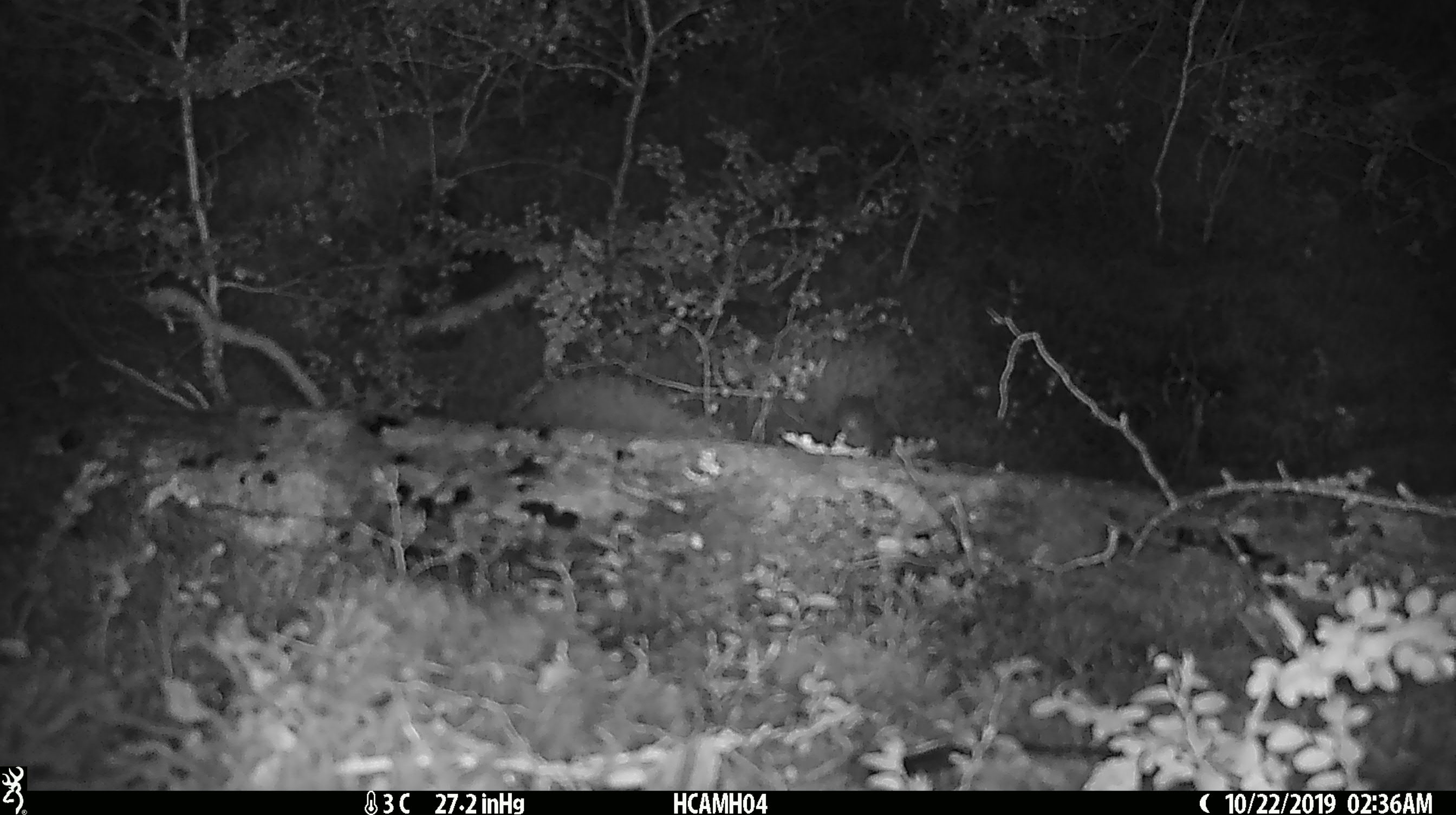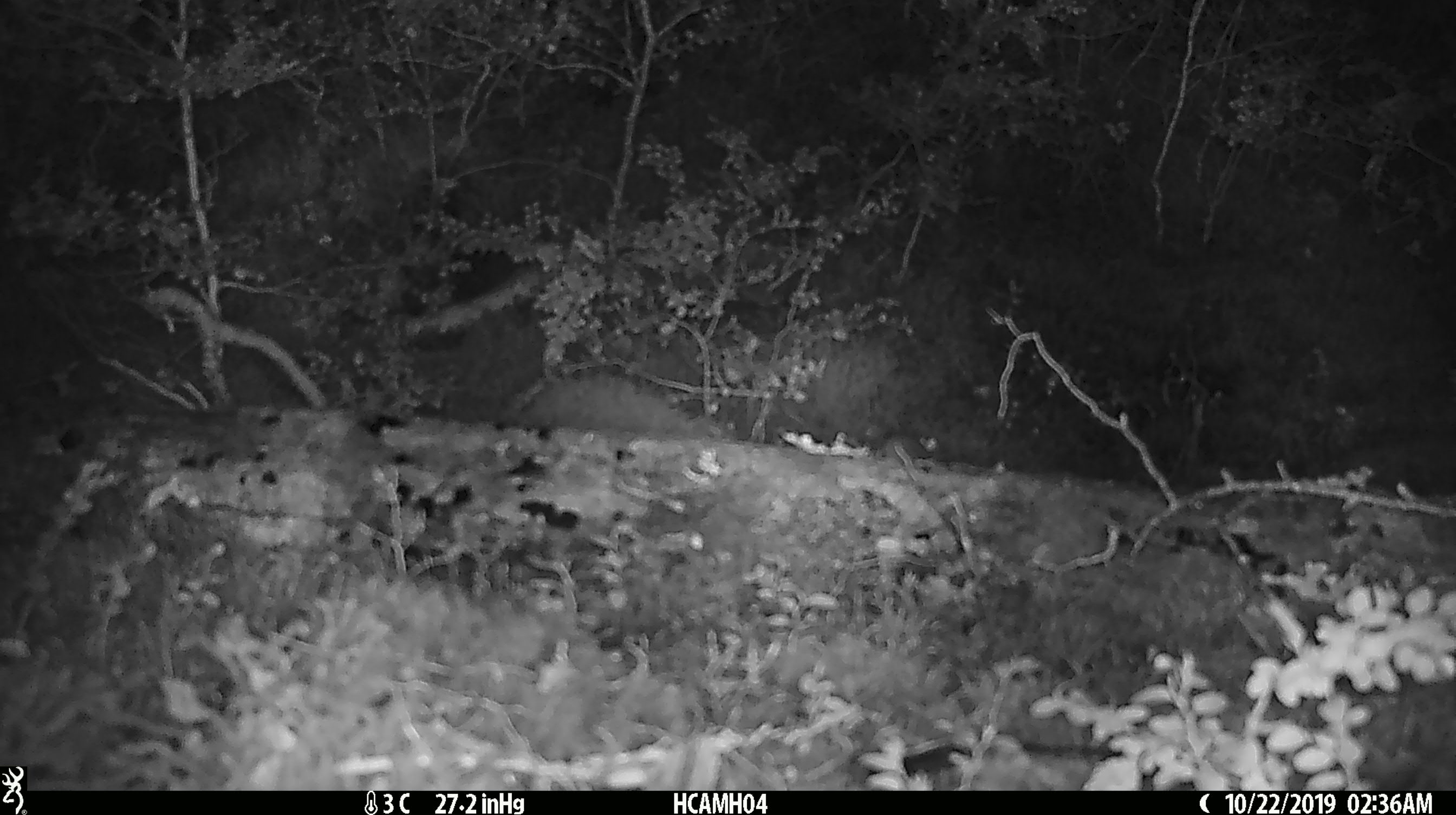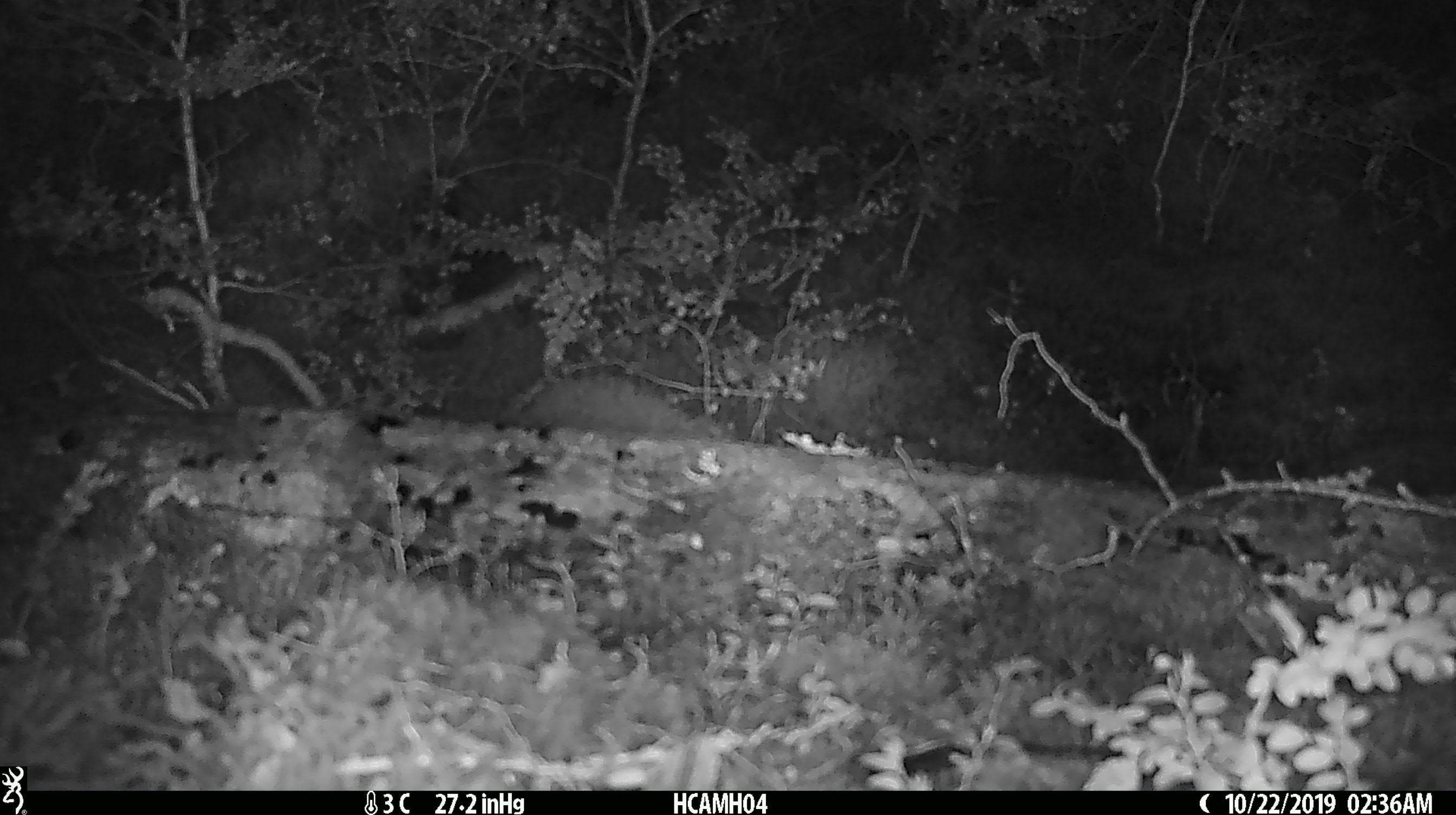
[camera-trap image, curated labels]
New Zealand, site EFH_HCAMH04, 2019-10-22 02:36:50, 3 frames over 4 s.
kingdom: Animalia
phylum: Chordata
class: Mammalia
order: Rodentia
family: Muridae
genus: Mus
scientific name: Mus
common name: mouse